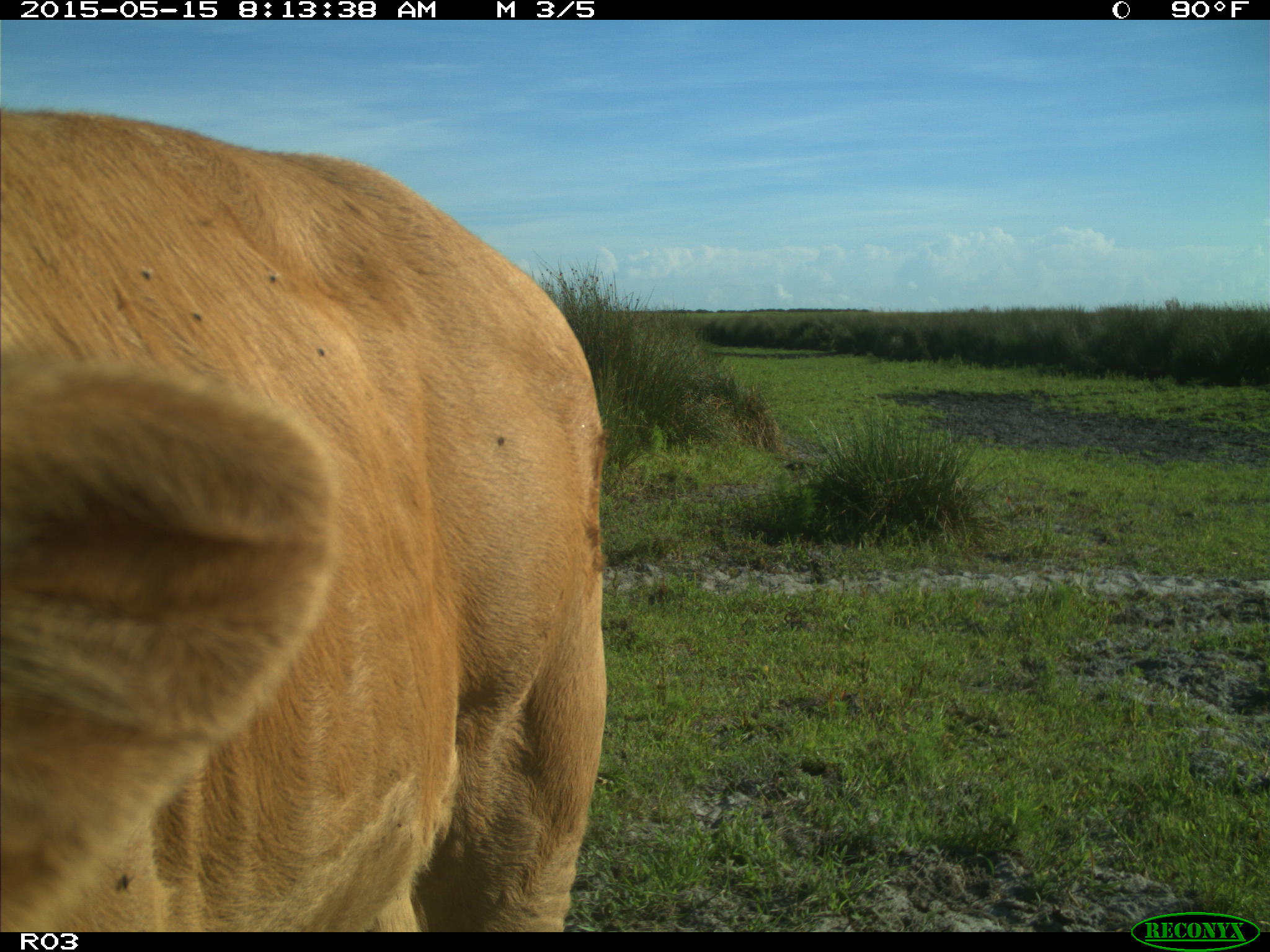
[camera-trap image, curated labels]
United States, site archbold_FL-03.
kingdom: Animalia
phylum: Chordata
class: Mammalia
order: Artiodactyla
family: Bovidae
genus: Bos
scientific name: Bos taurus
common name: domestic cow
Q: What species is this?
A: Bos taurus (domestic cow).